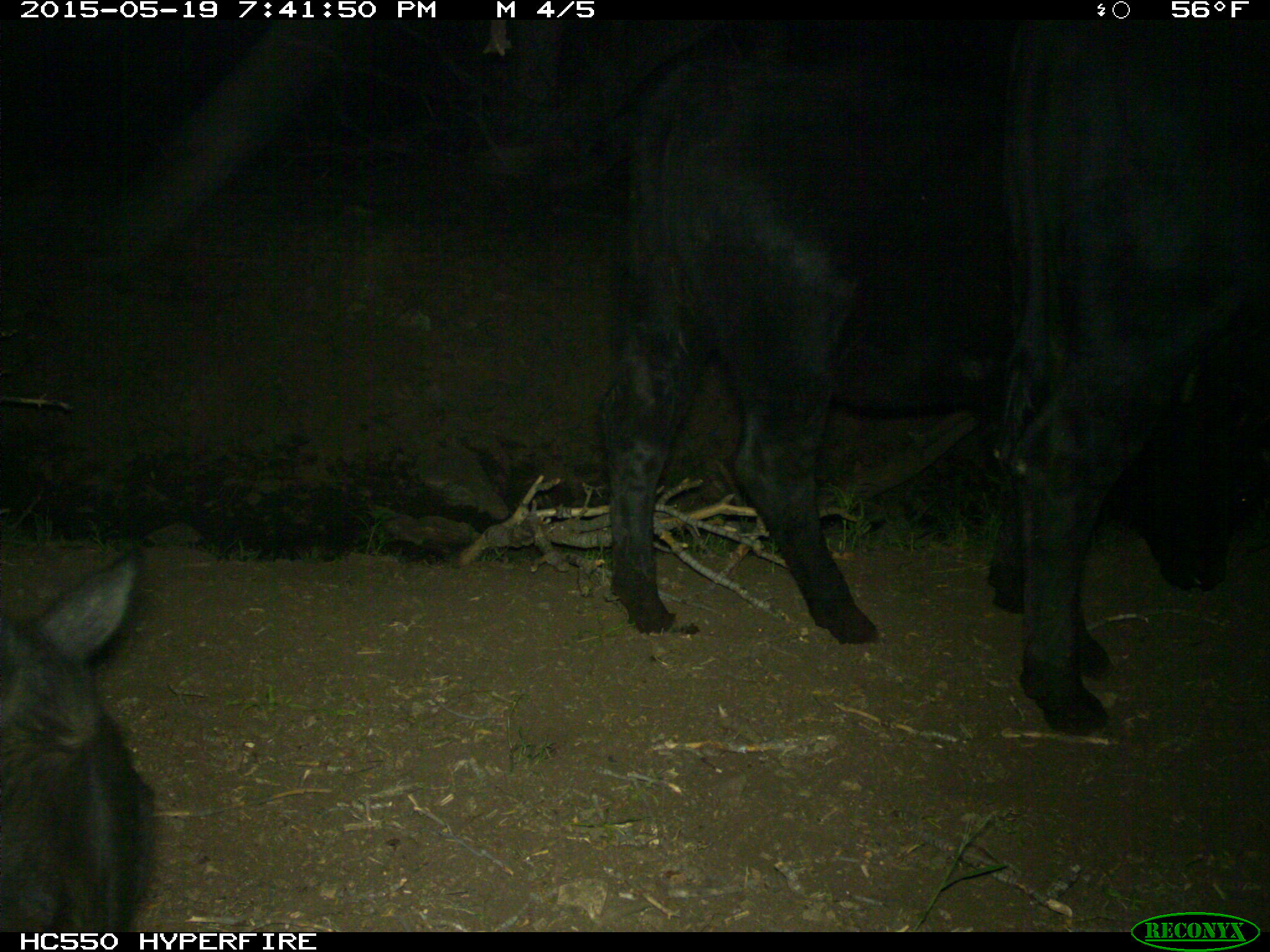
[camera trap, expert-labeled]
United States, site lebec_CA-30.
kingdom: Animalia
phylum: Chordata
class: Mammalia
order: Artiodactyla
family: Bovidae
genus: Bos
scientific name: Bos taurus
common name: domestic cow